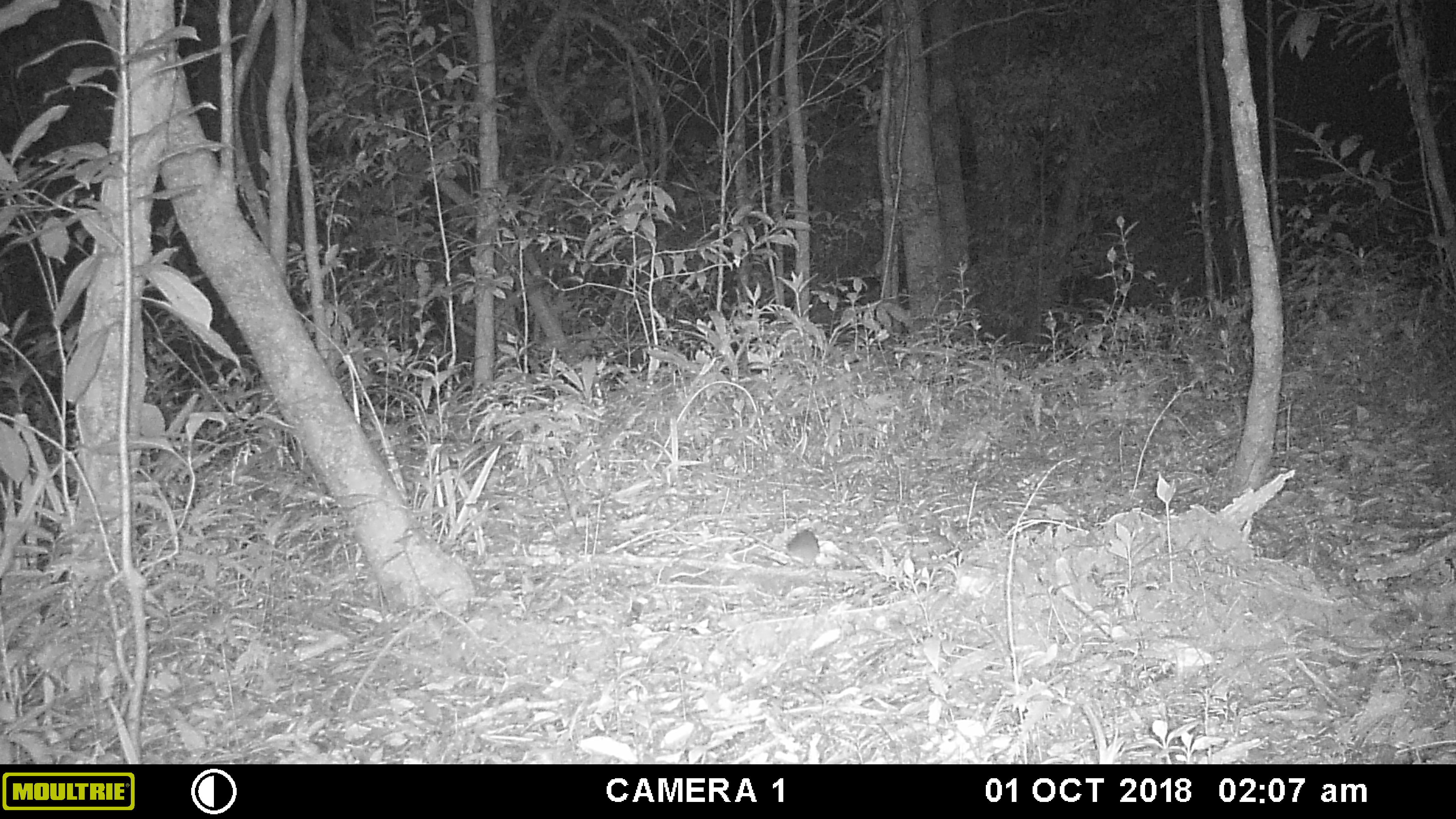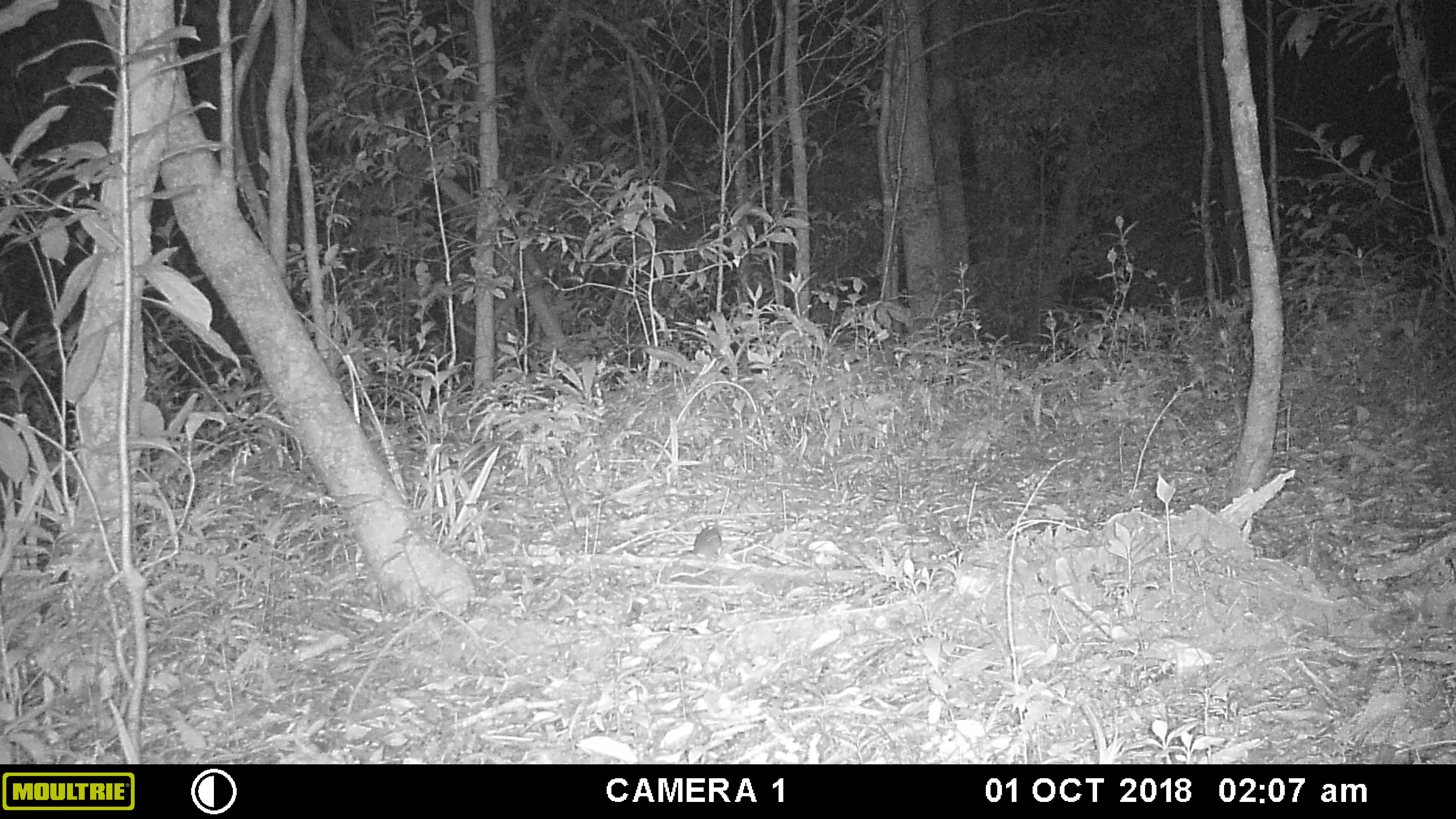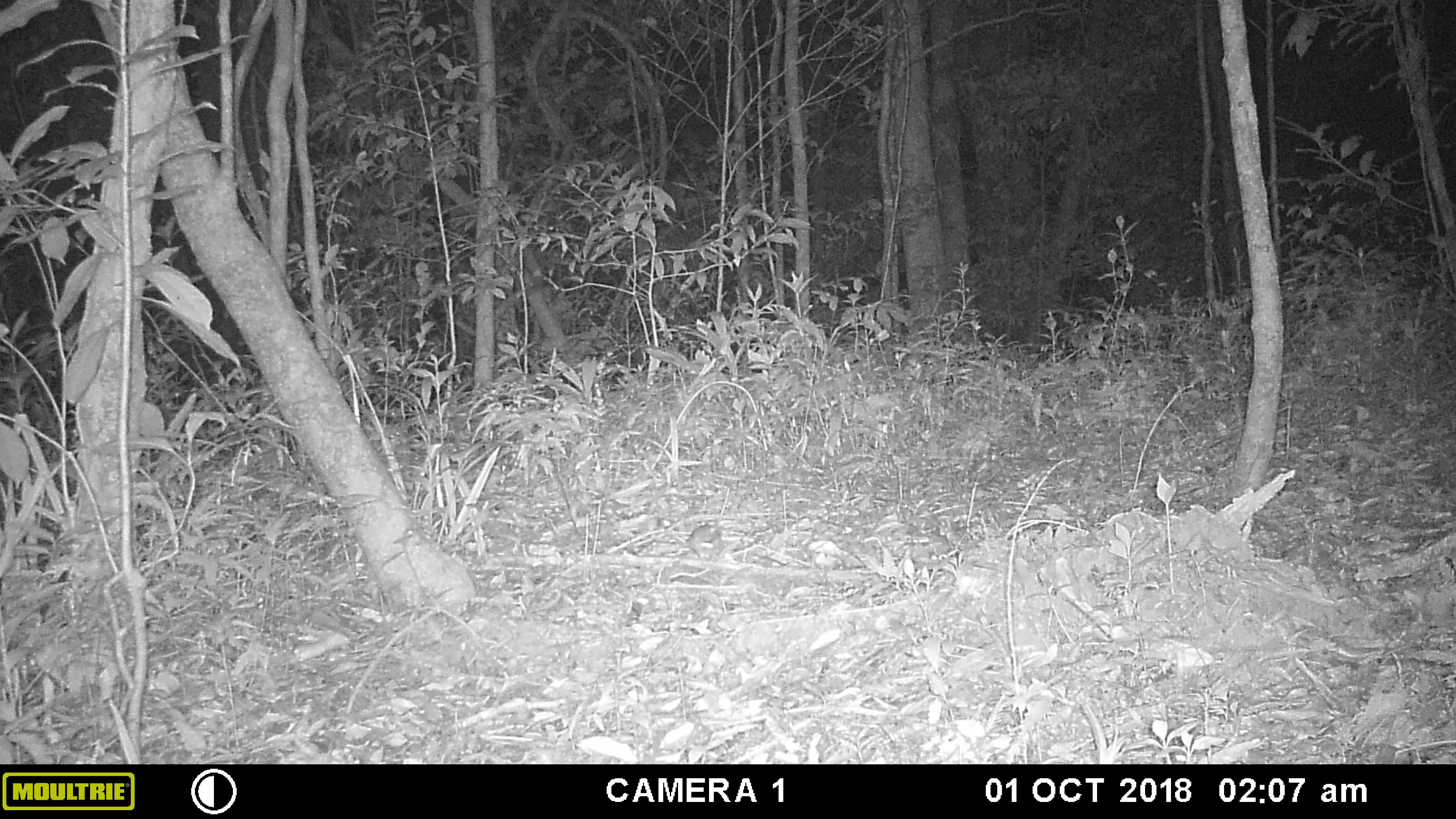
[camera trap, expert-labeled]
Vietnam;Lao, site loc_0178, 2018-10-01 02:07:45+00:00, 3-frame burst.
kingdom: Animalia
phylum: Chordata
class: Mammalia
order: Rodentia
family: Muridae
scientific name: Muridae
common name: old-world mice and rats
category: unidentified murid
Unidentified murid (old-world mice and rats) (Muridae). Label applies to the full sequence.